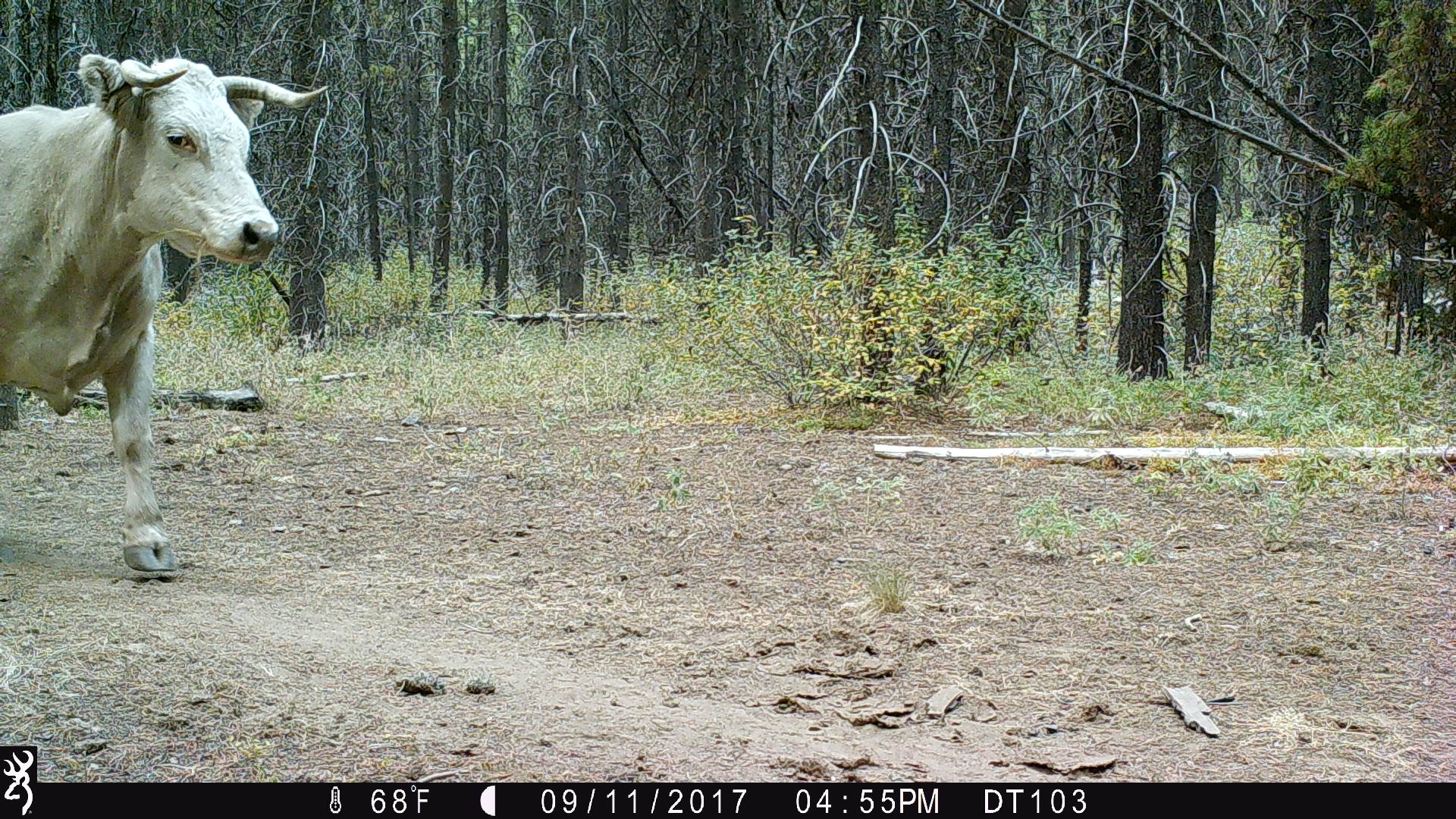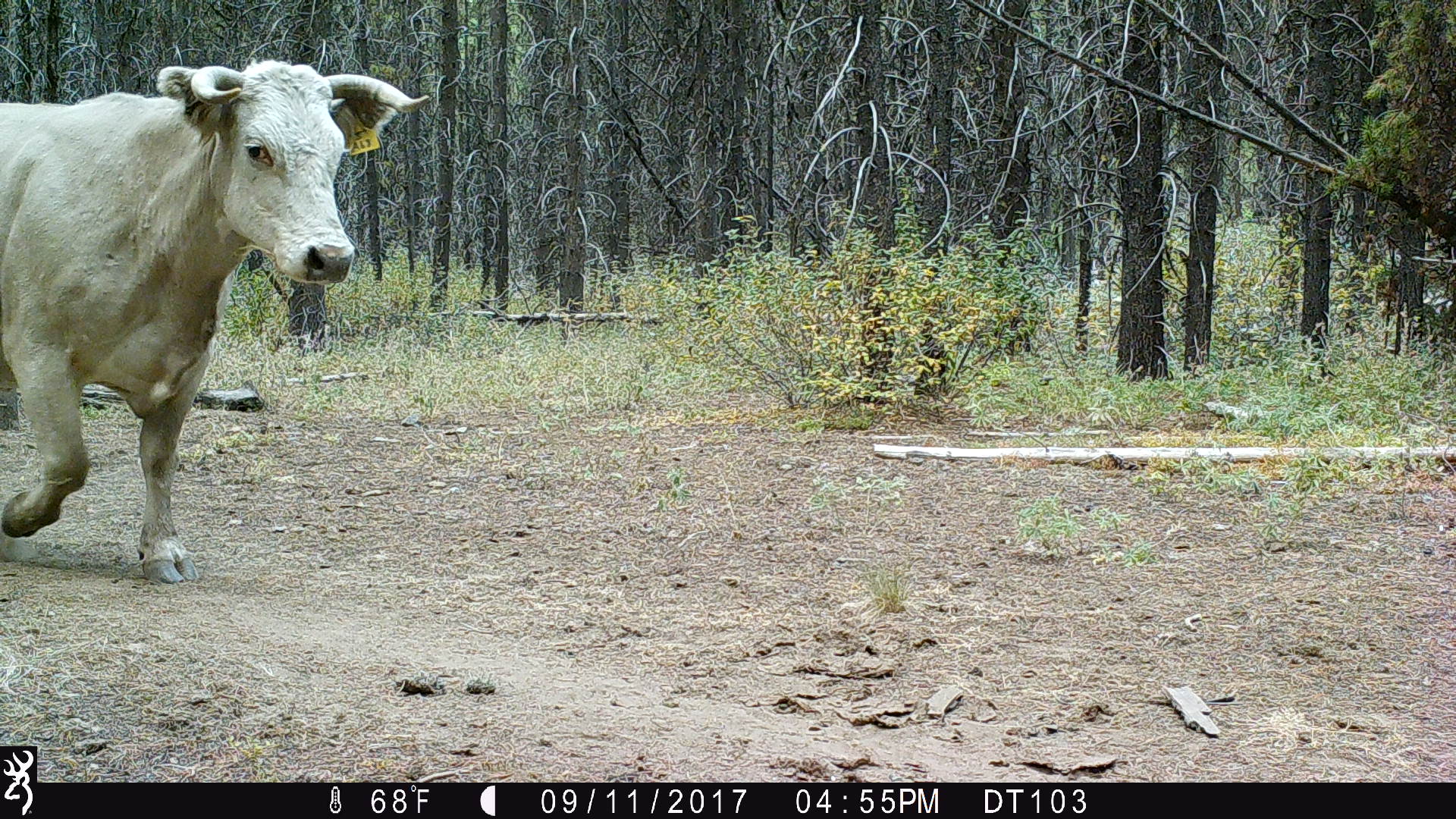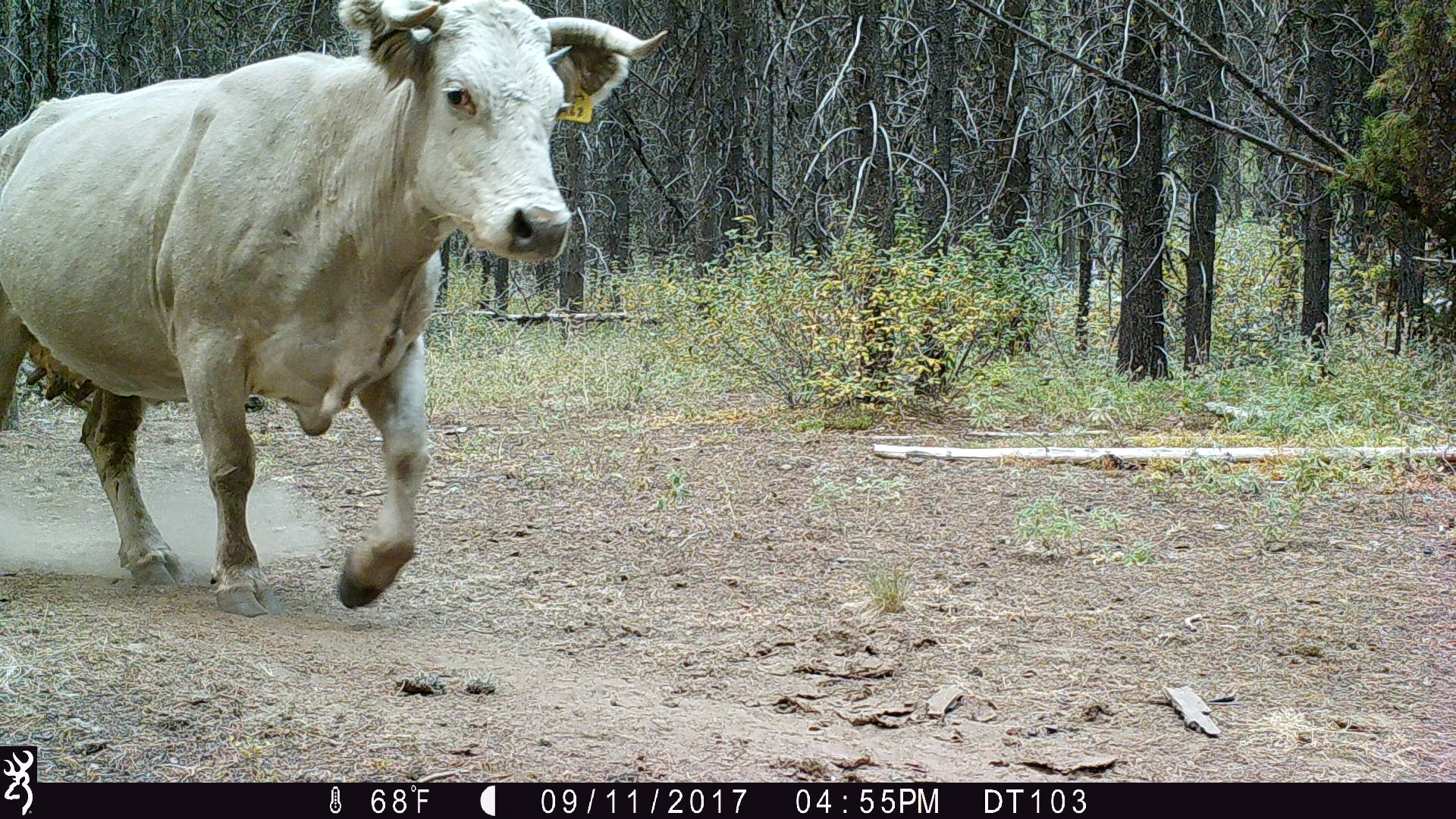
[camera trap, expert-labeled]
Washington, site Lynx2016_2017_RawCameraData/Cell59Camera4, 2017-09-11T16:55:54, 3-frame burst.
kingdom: Animalia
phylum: Chordata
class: Mammalia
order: Artiodactyla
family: Bovidae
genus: Bos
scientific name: Bos taurus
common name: domestic cattle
Domestic cattle (Bos taurus). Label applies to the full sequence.